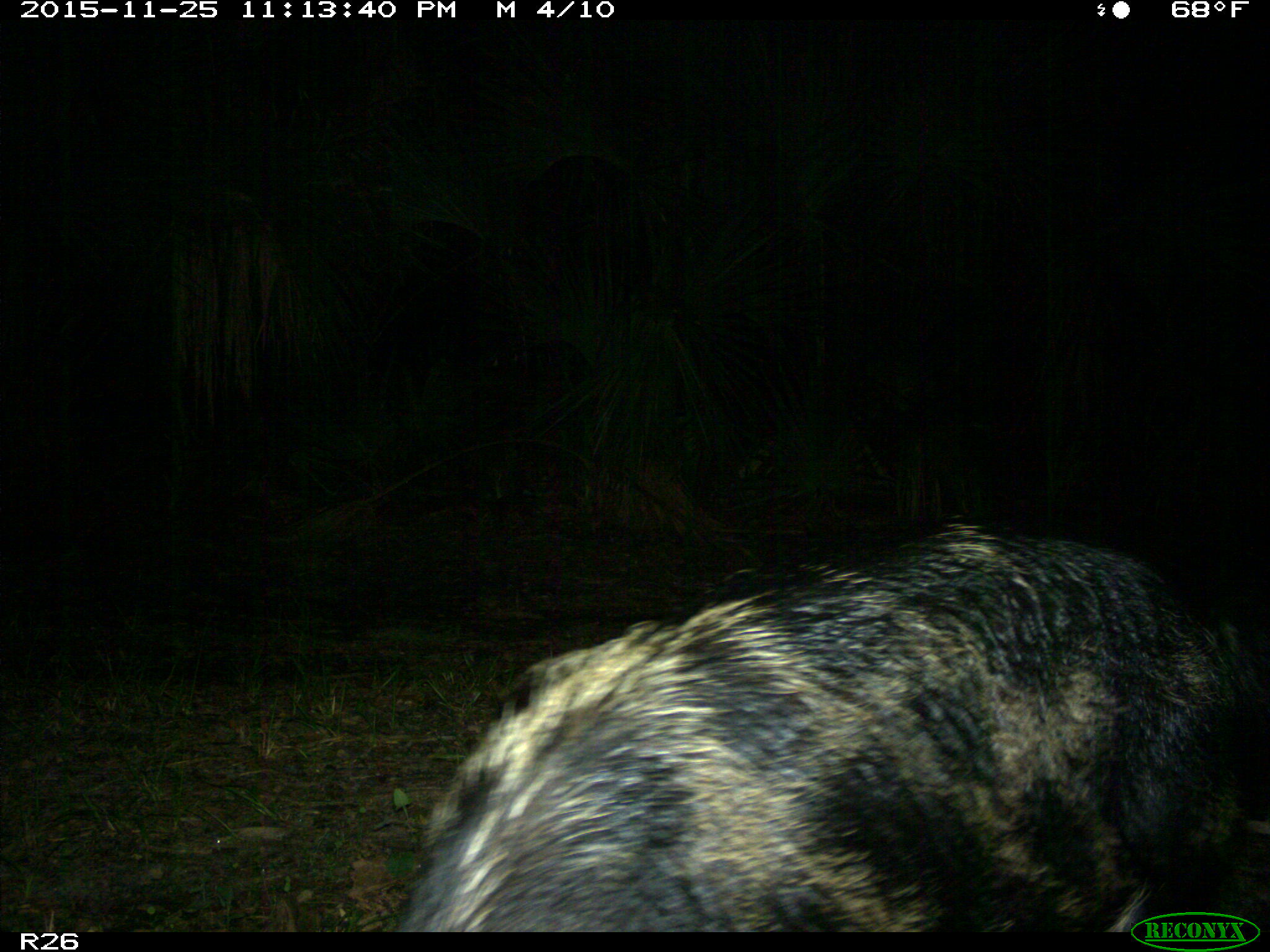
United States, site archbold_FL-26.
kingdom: Animalia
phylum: Chordata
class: Mammalia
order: Artiodactyla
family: Suidae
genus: Sus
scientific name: Sus scrofa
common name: wild boar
Sus scrofa (wild boar).